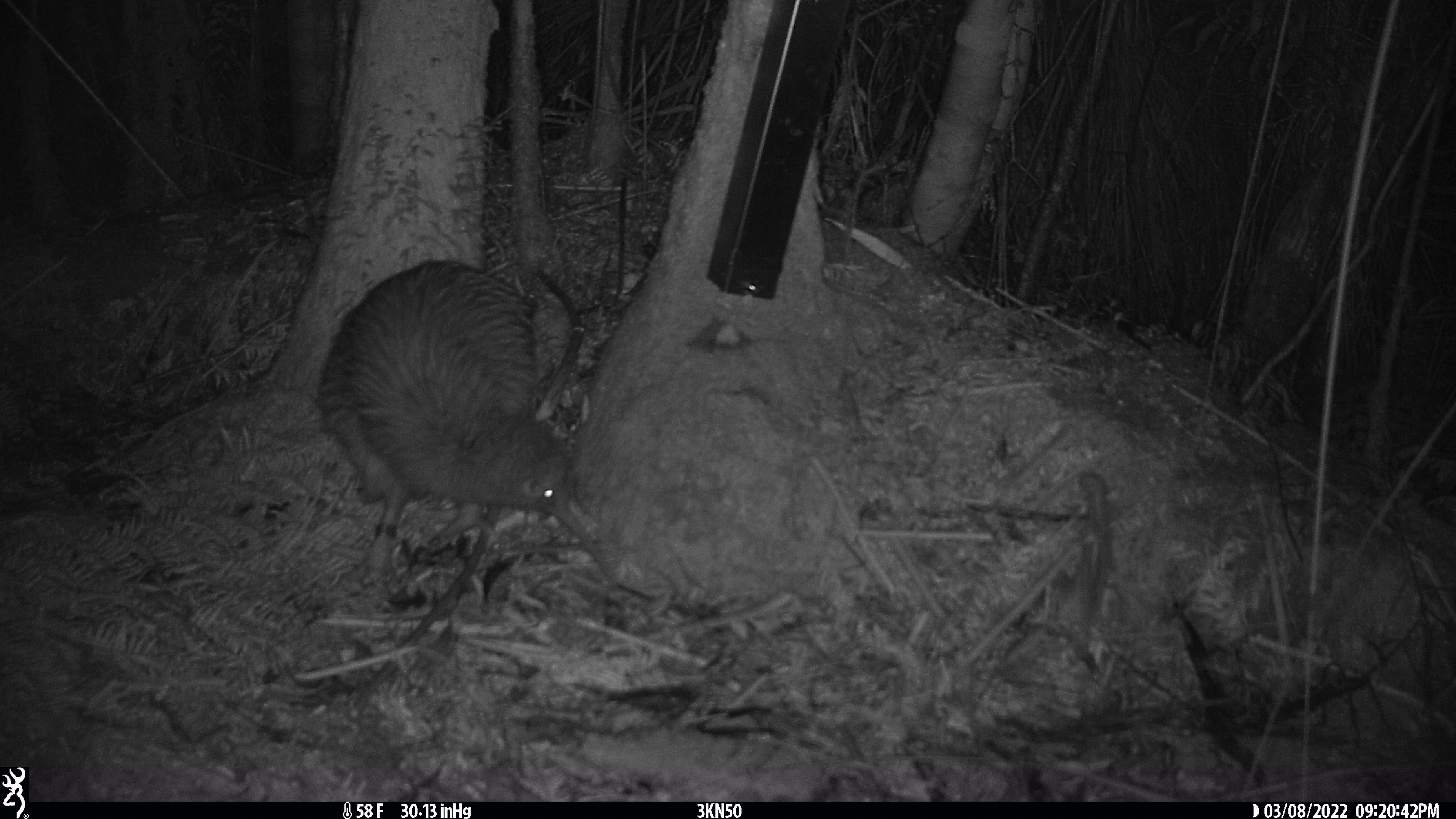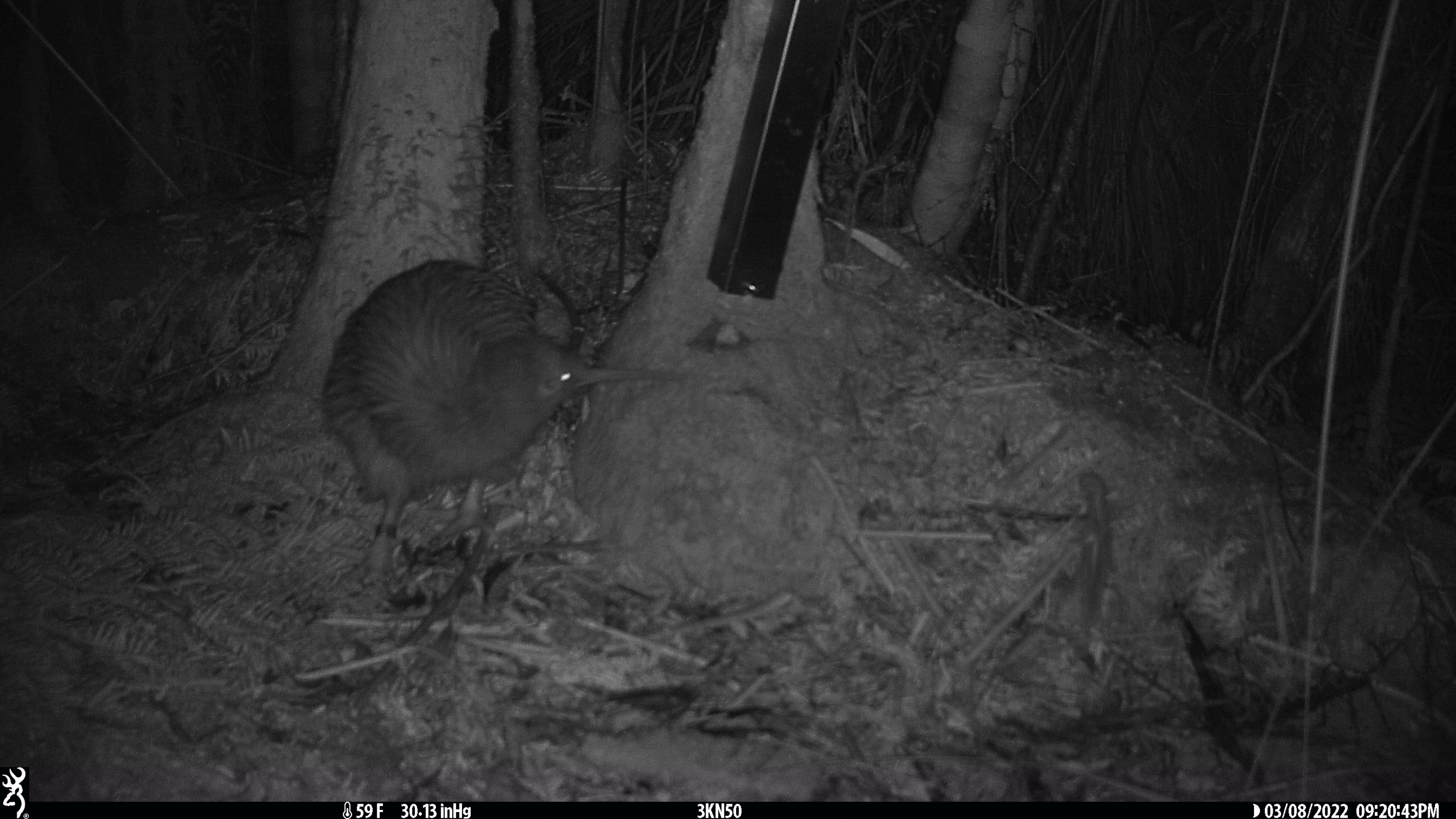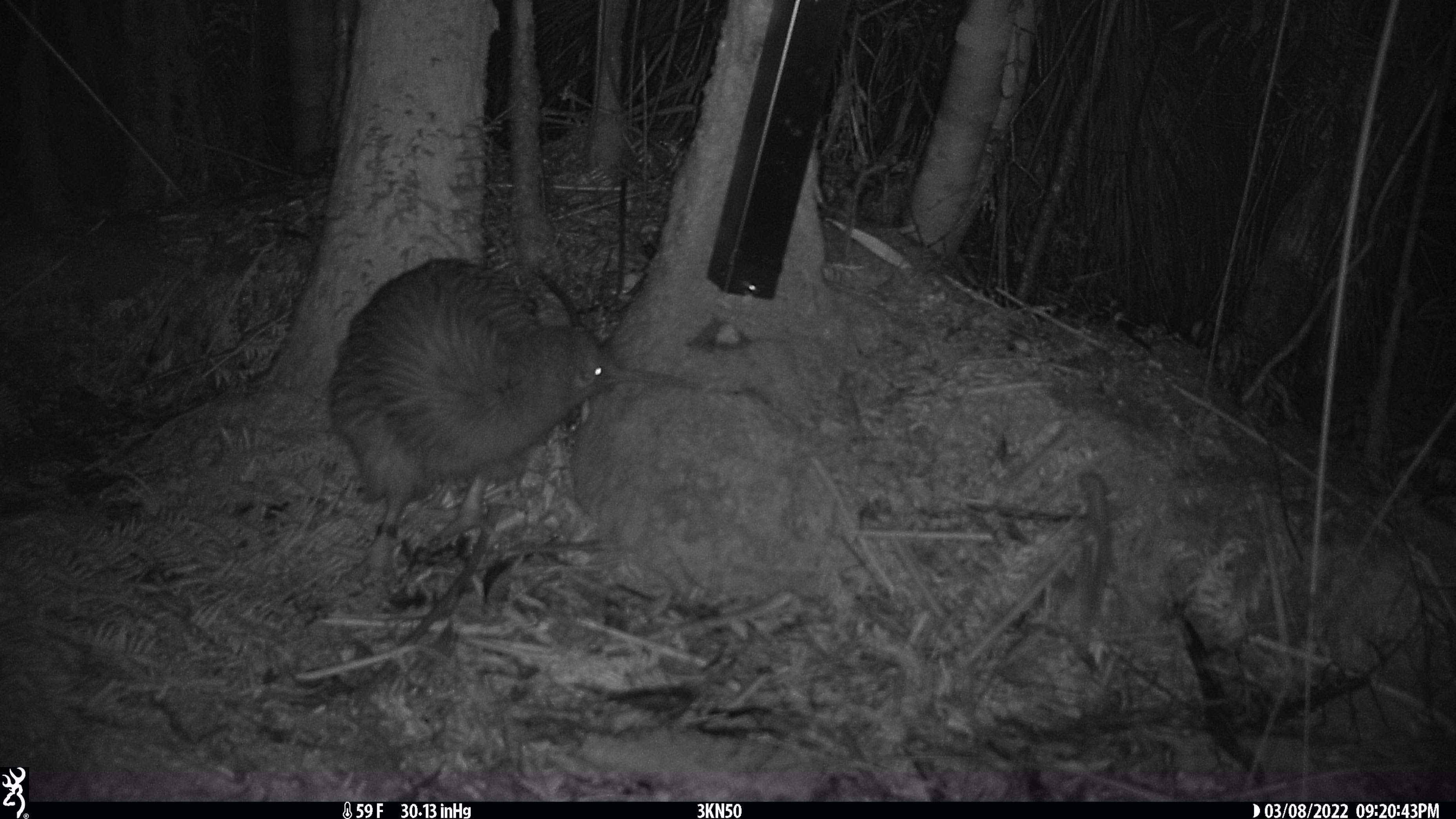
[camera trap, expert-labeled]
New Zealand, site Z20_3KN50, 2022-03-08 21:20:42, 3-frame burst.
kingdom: Animalia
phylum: Chordata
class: Aves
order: Apterygiformes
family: Apterygidae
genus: Apteryx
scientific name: Apteryx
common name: kiwi